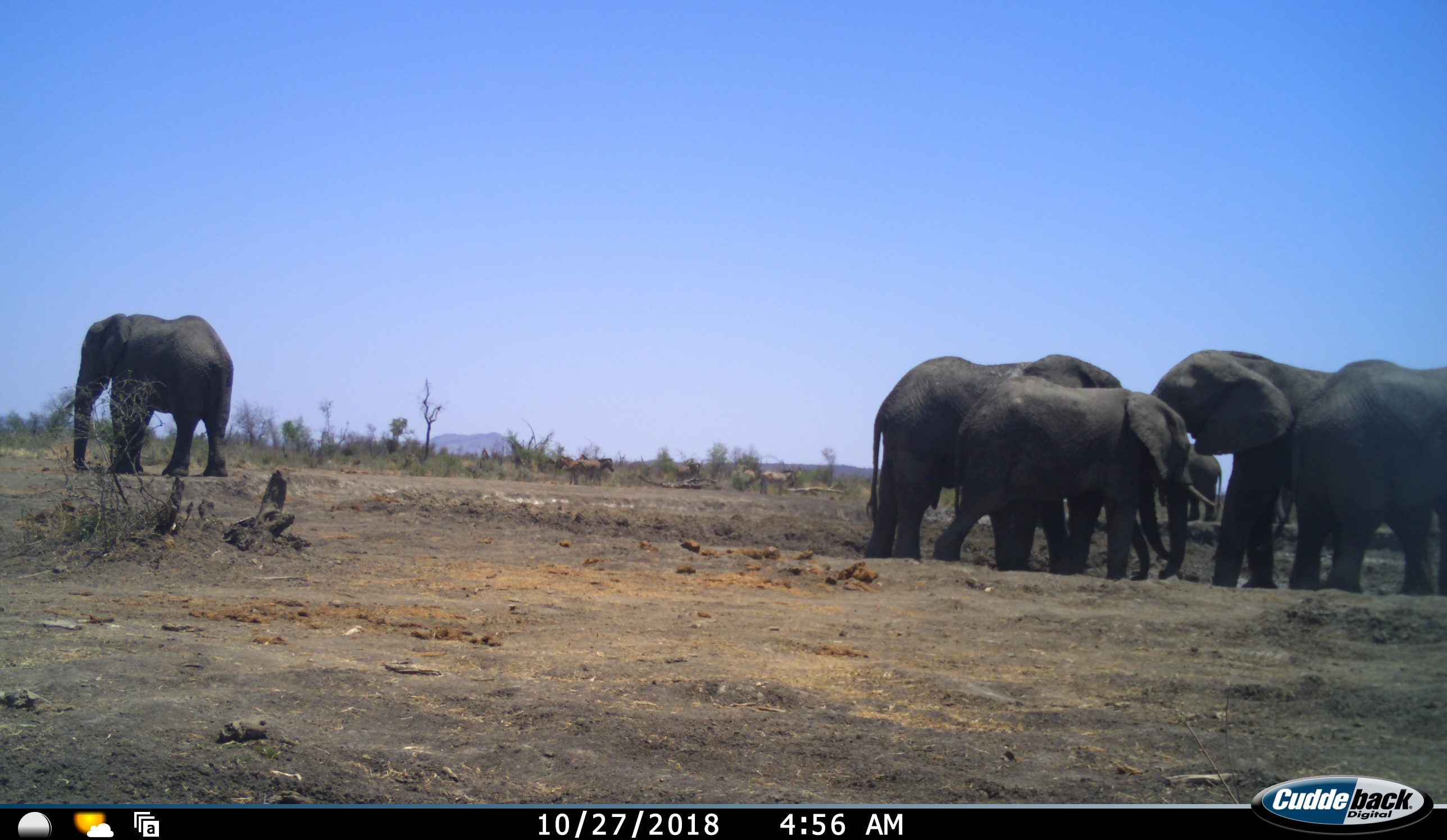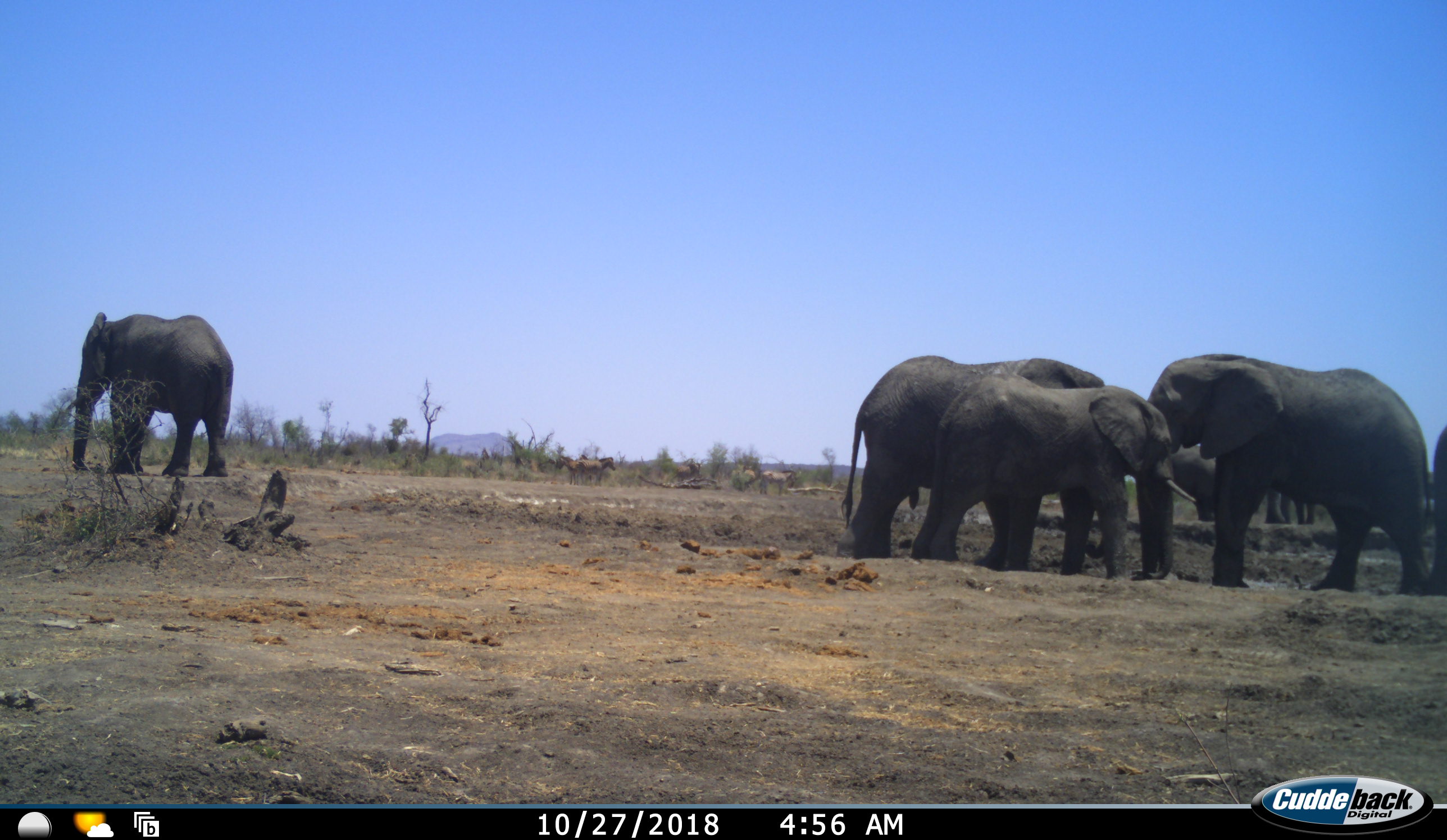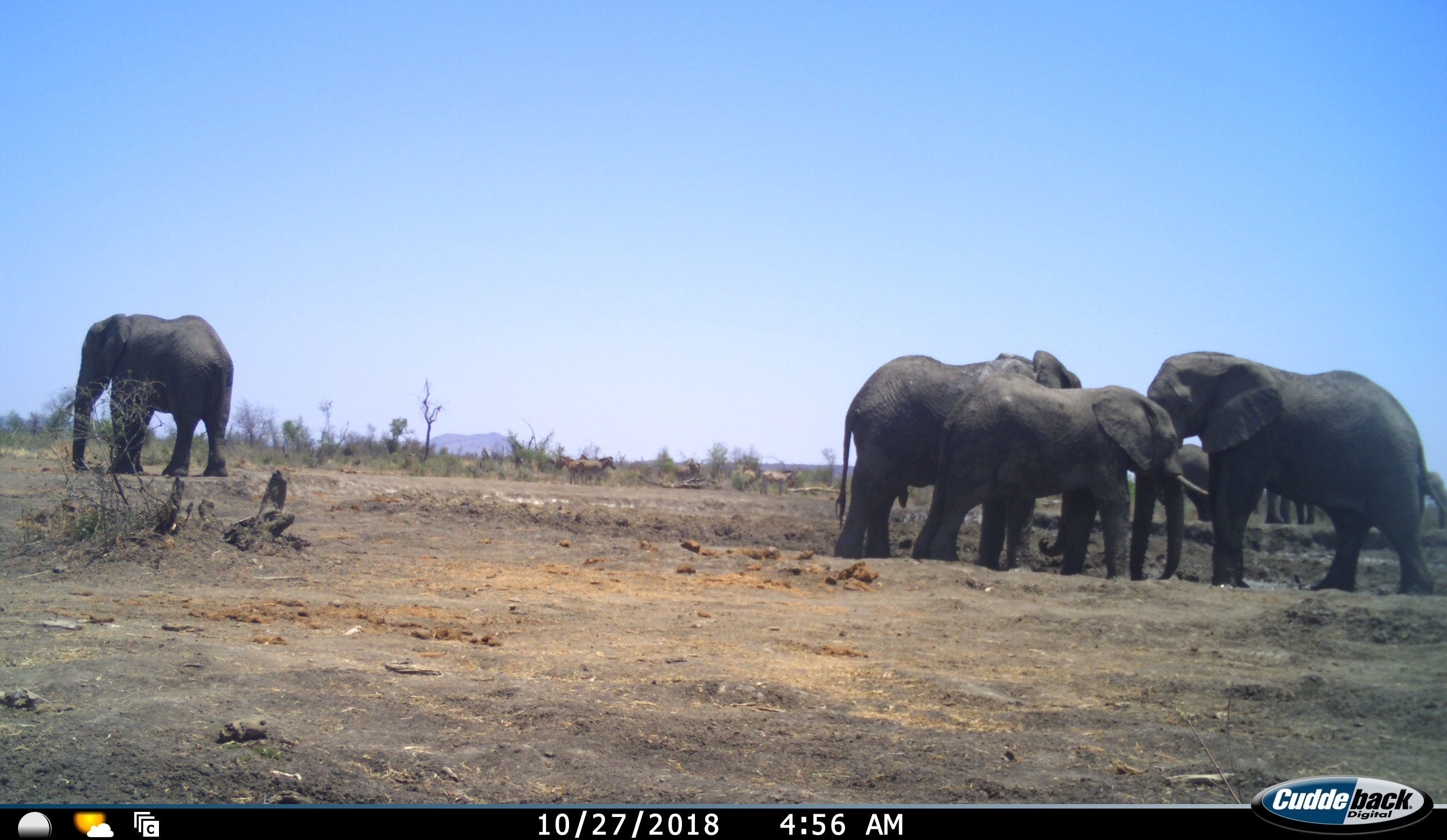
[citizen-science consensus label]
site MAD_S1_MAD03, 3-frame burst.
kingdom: Animalia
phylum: Chordata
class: Mammalia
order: Proboscidea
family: Elephantidae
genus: Loxodonta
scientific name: Loxodonta africana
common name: african bush elephant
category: elephant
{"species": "elephant (african bush elephant) (Loxodonta africana)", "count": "7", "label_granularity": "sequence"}